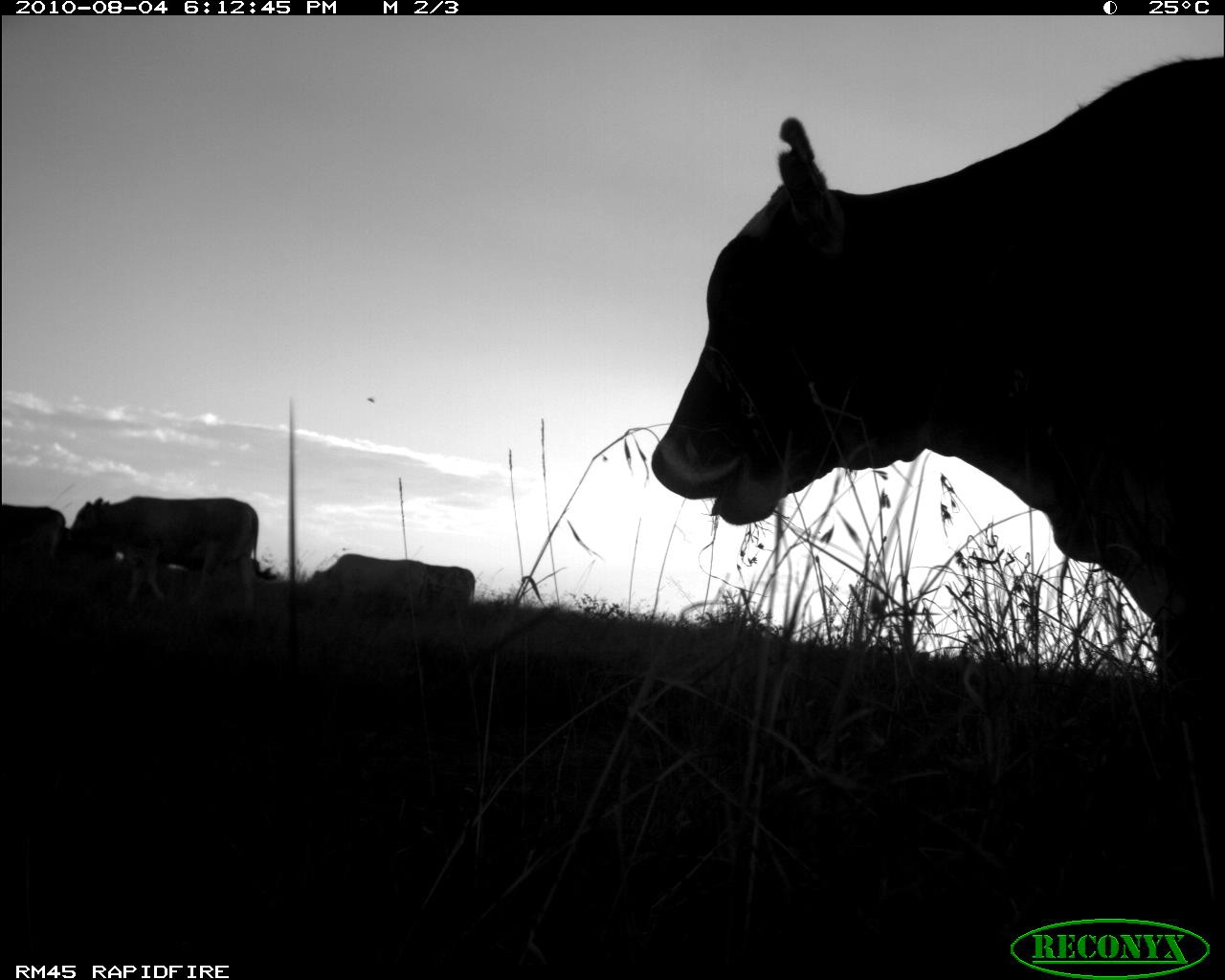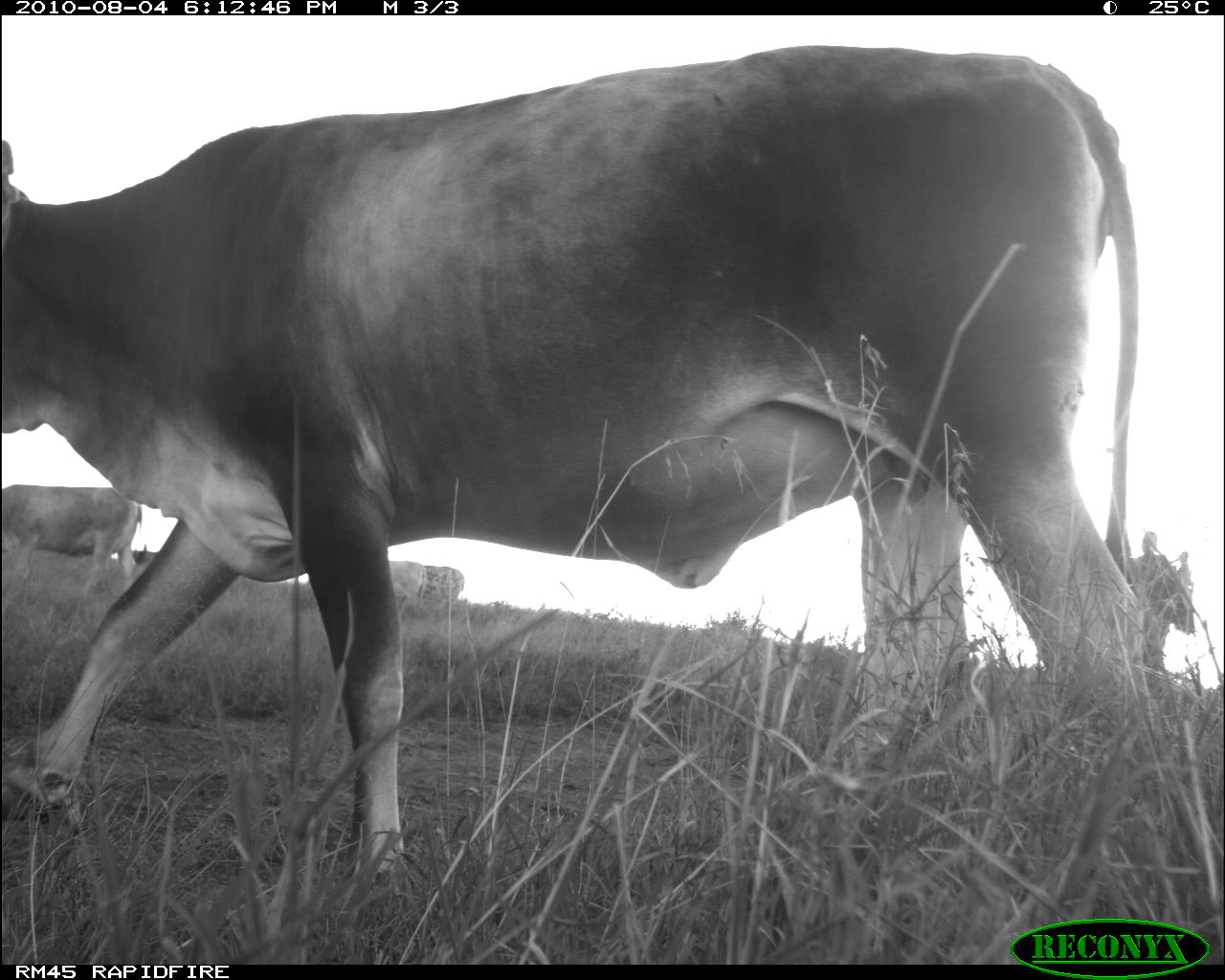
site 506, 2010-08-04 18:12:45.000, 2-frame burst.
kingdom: Animalia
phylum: Chordata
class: Mammalia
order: Artiodactyla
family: Bovidae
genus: Bos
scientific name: Bos taurus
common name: domestic cattle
Bos taurus (domestic cattle), count 4.